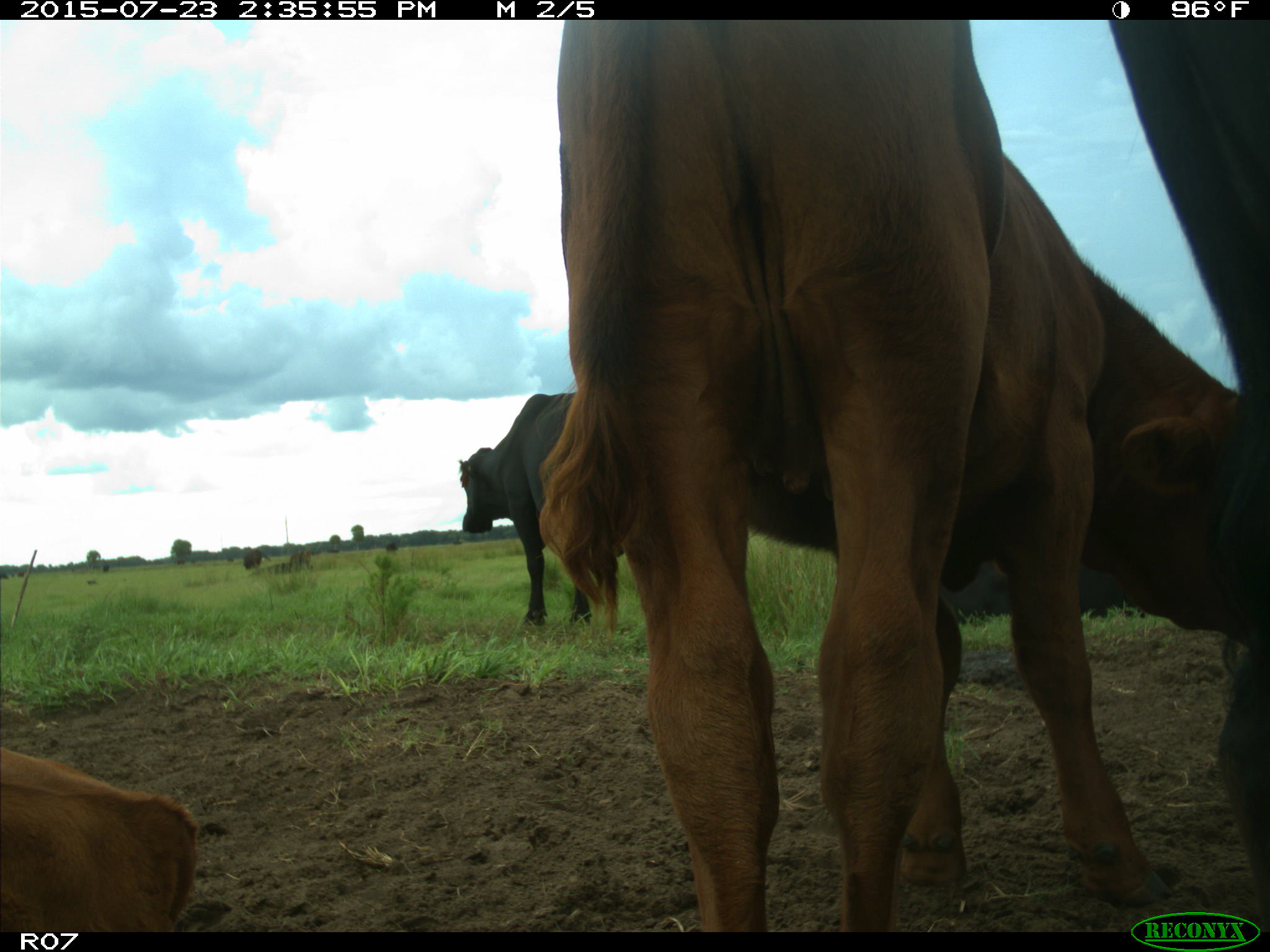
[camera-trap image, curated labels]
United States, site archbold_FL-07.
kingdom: Animalia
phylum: Chordata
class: Mammalia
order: Artiodactyla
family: Bovidae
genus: Bos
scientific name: Bos taurus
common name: domestic cow